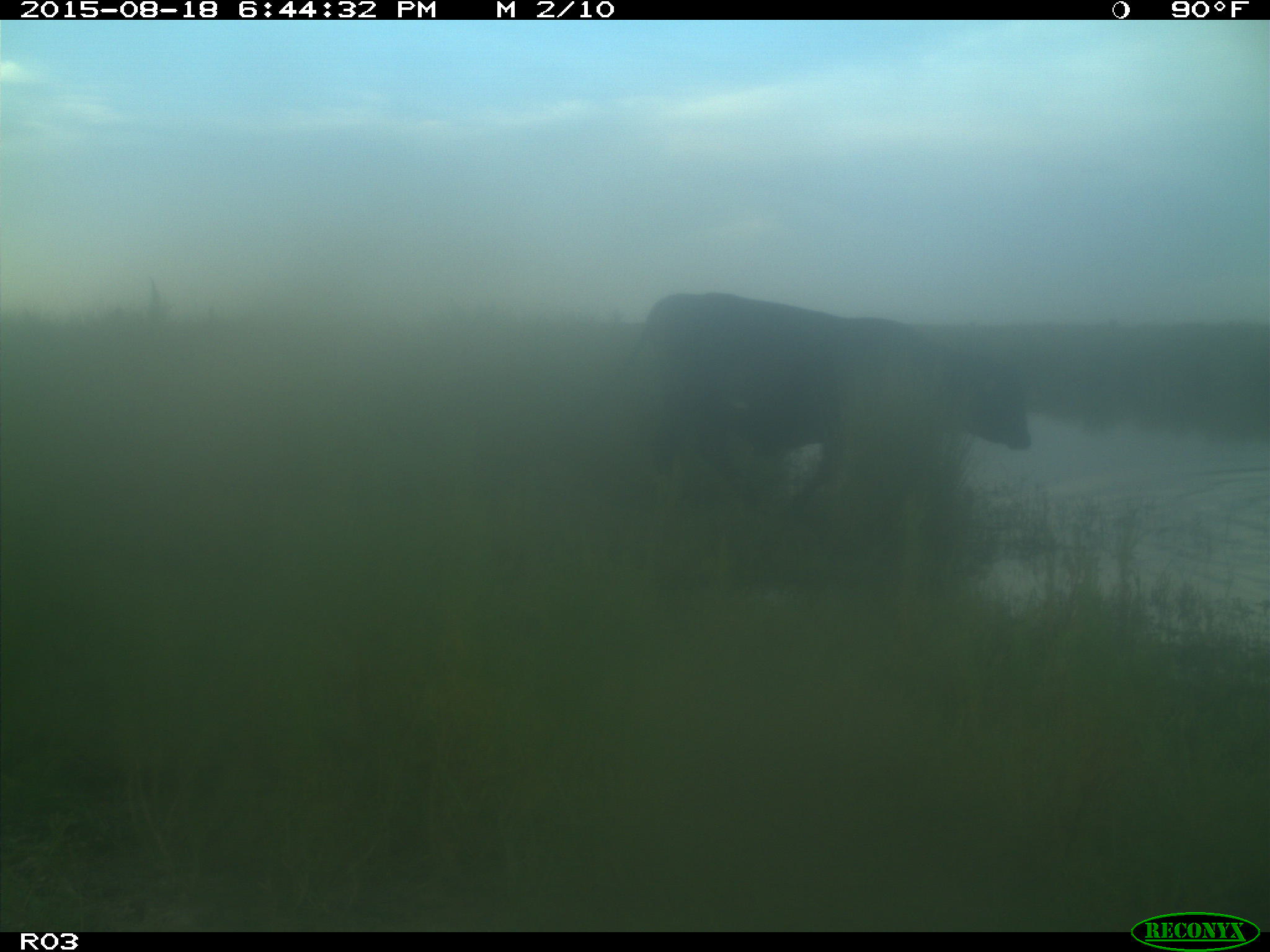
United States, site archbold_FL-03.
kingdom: Animalia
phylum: Chordata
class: Mammalia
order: Artiodactyla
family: Bovidae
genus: Bos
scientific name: Bos taurus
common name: domestic cow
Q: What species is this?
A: Bos taurus (domestic cow).